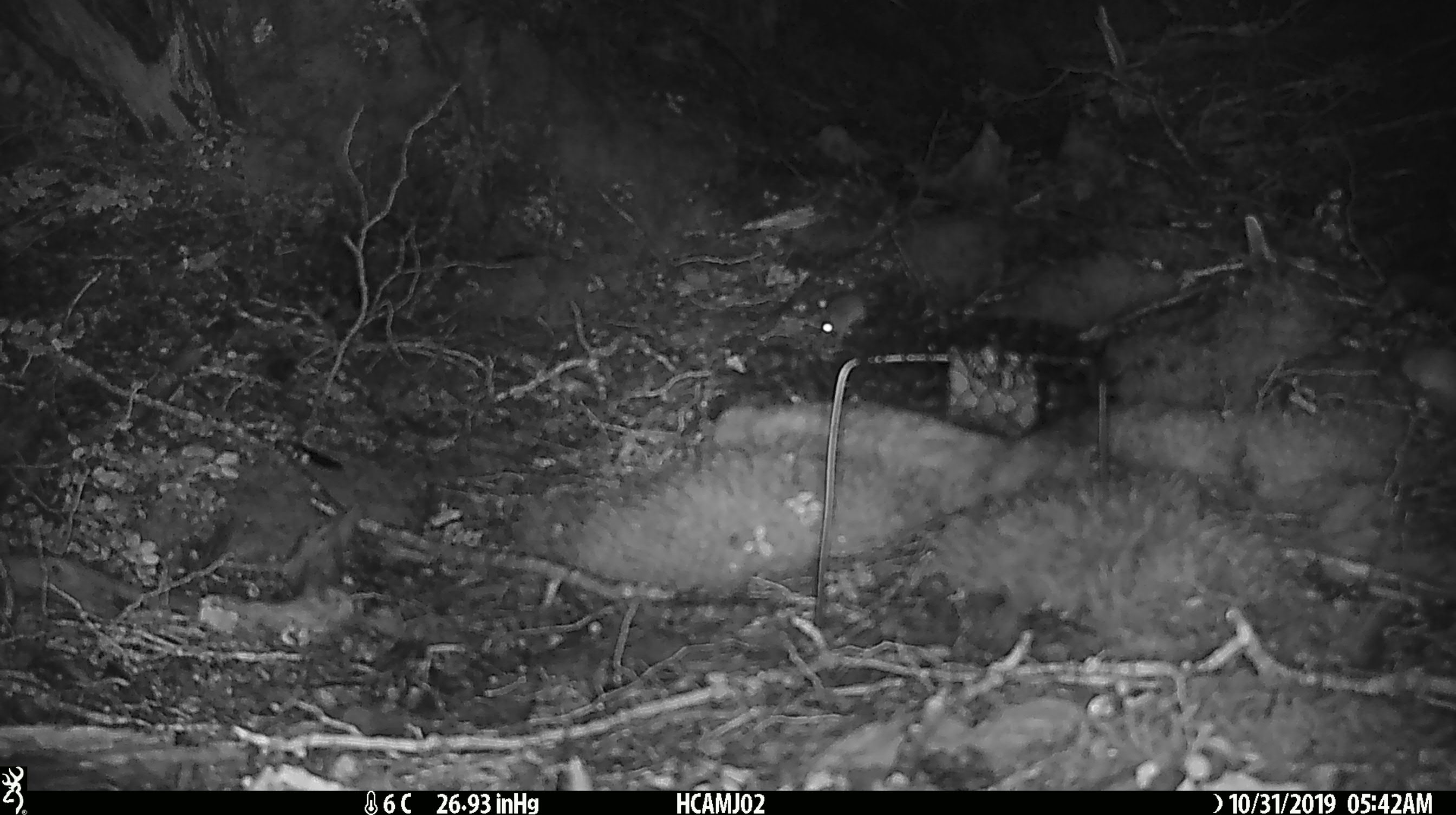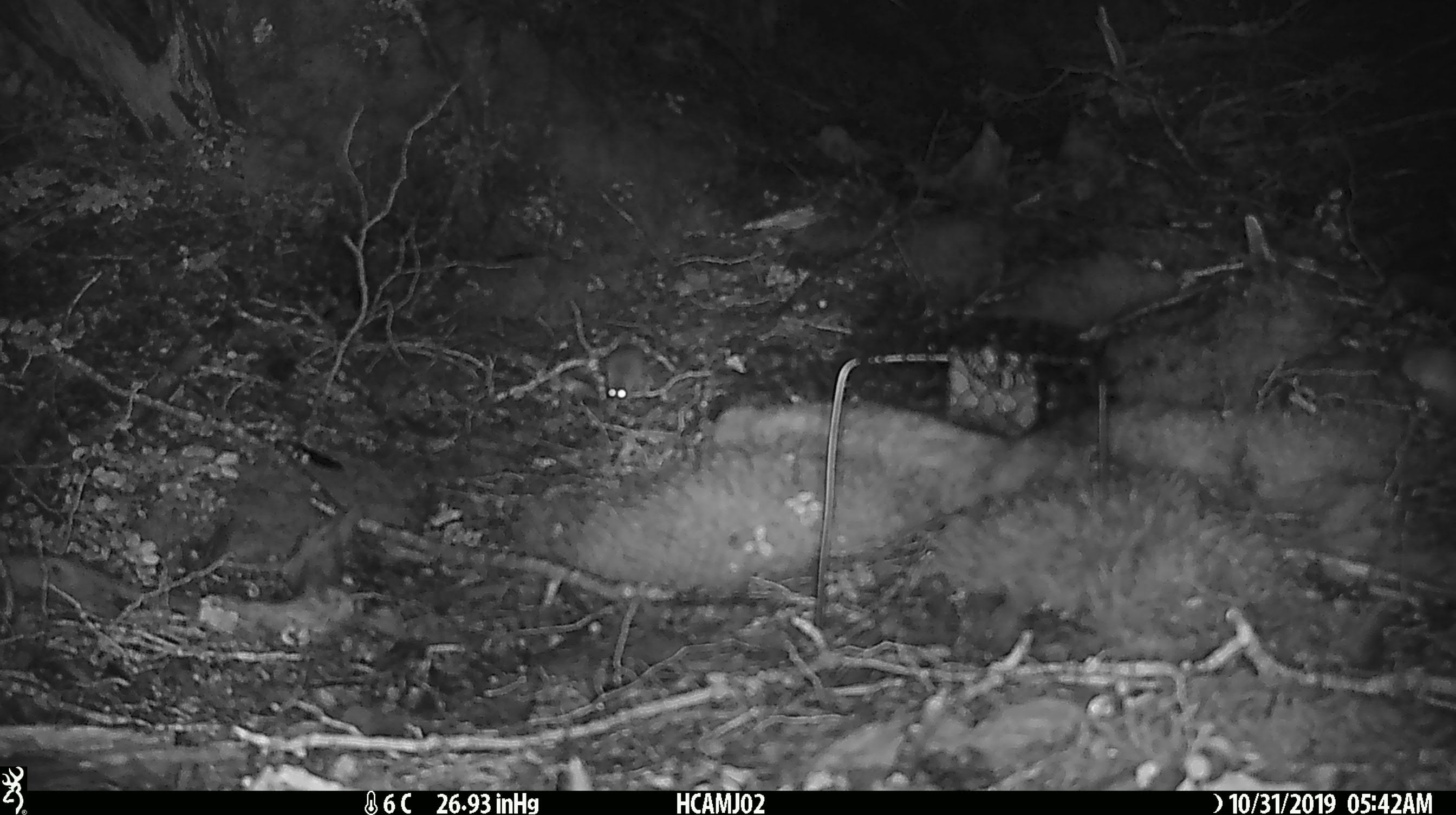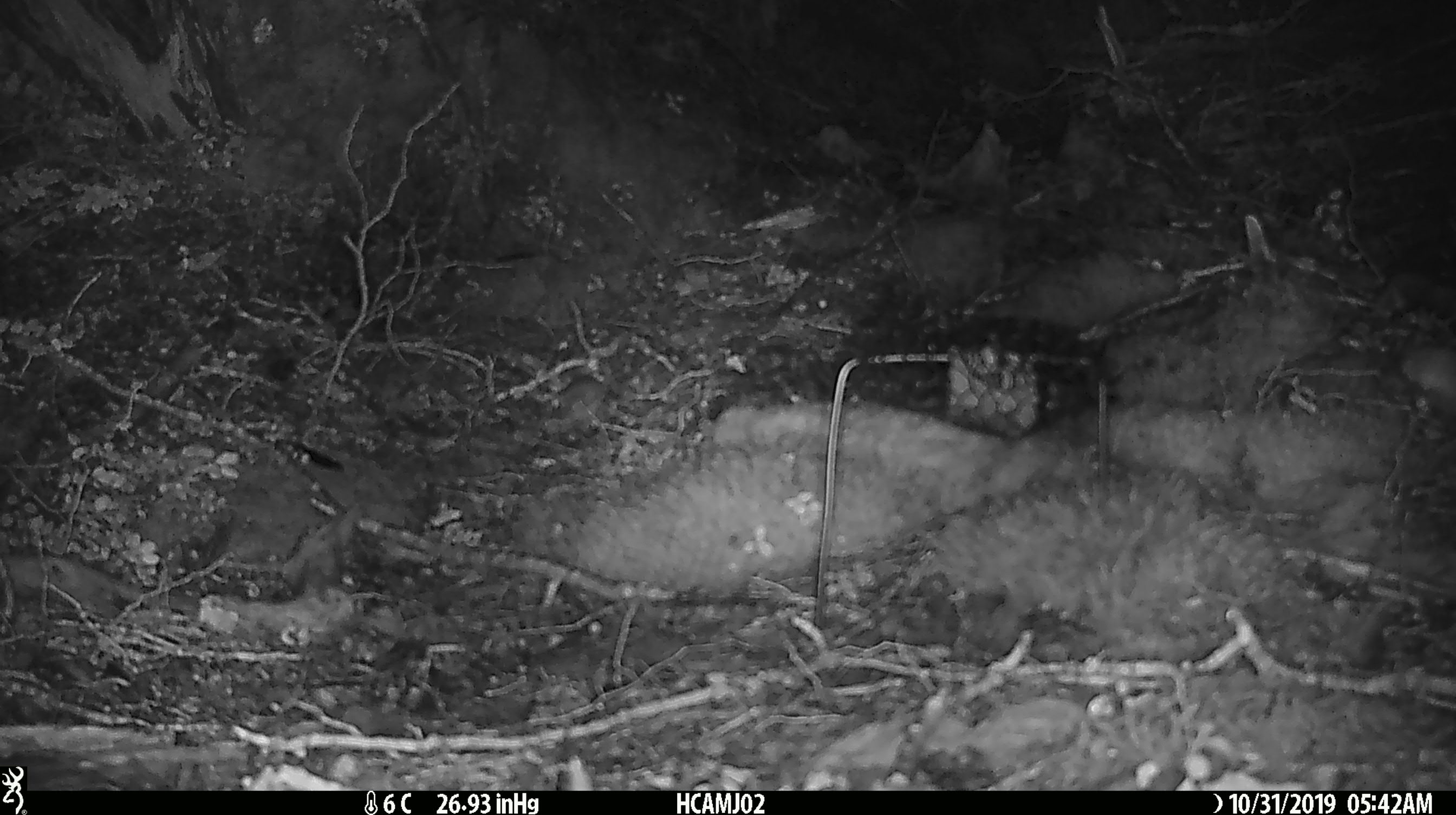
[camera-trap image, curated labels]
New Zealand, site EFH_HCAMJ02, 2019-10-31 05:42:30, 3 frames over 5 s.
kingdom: Animalia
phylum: Chordata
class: Mammalia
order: Rodentia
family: Muridae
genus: Mus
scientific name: Mus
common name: mouse